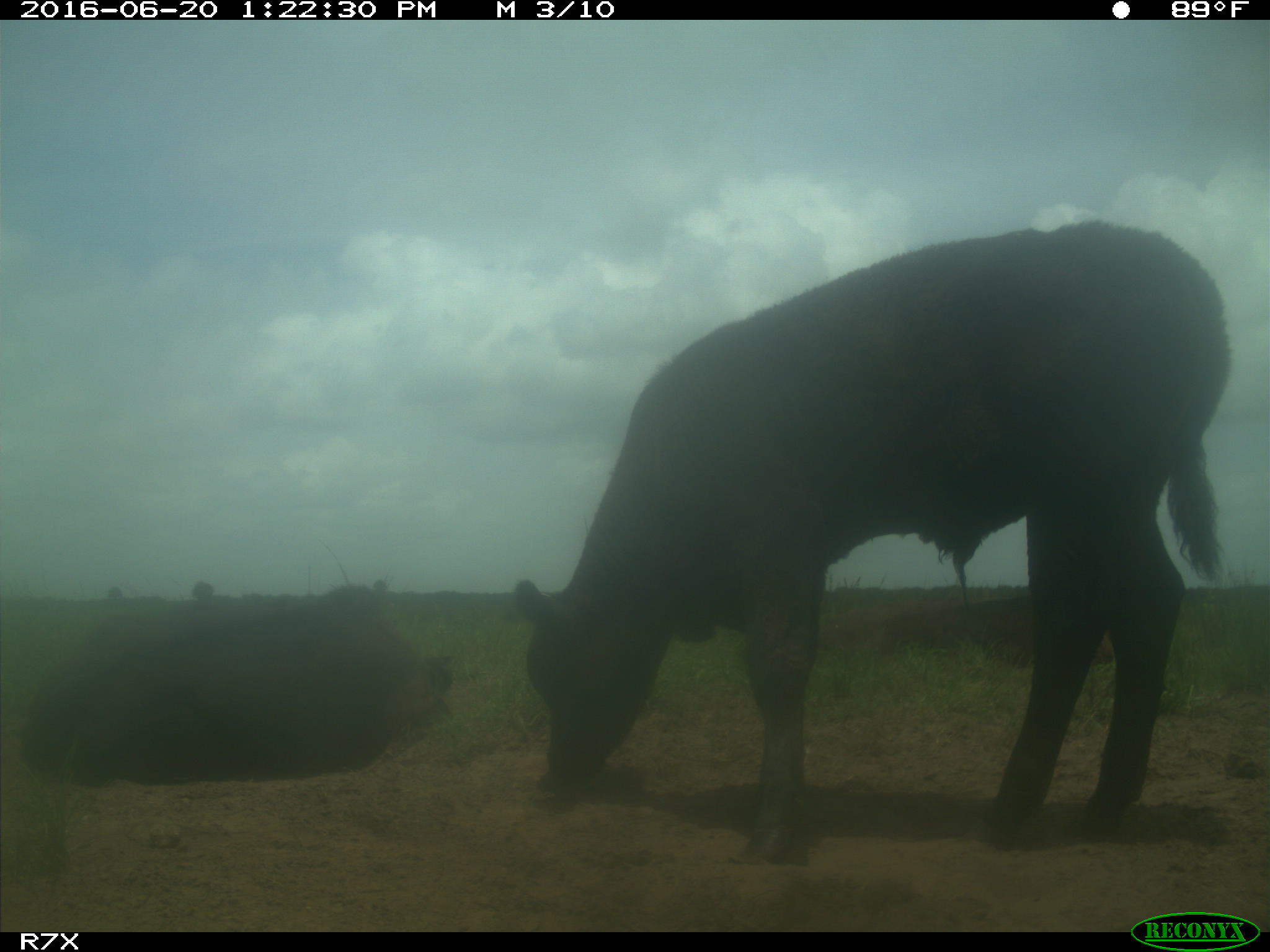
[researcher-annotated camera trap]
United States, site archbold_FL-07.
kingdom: Animalia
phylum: Chordata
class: Mammalia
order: Artiodactyla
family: Bovidae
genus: Bos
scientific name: Bos taurus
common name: domestic cow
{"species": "Bos taurus (domestic cow)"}